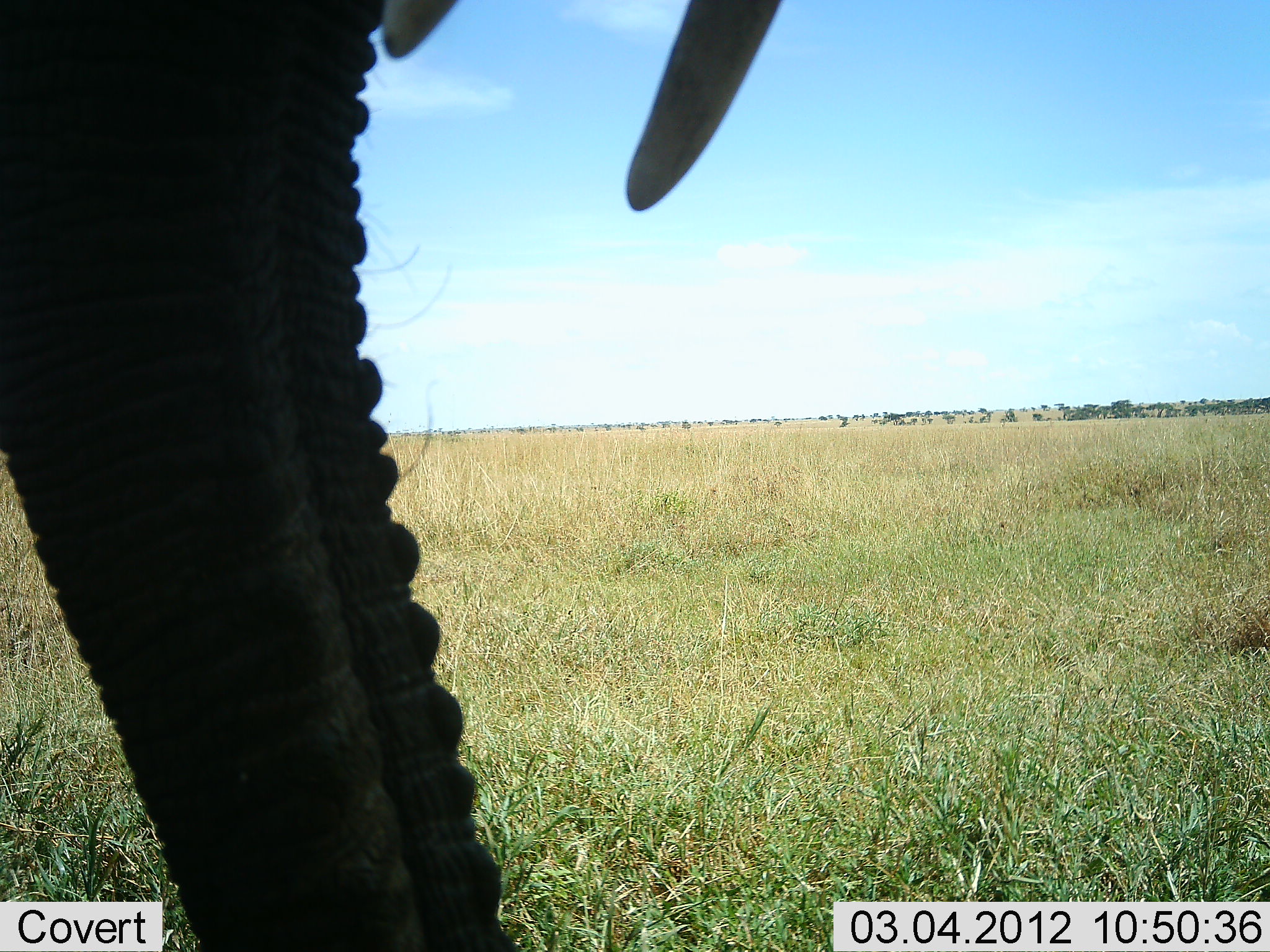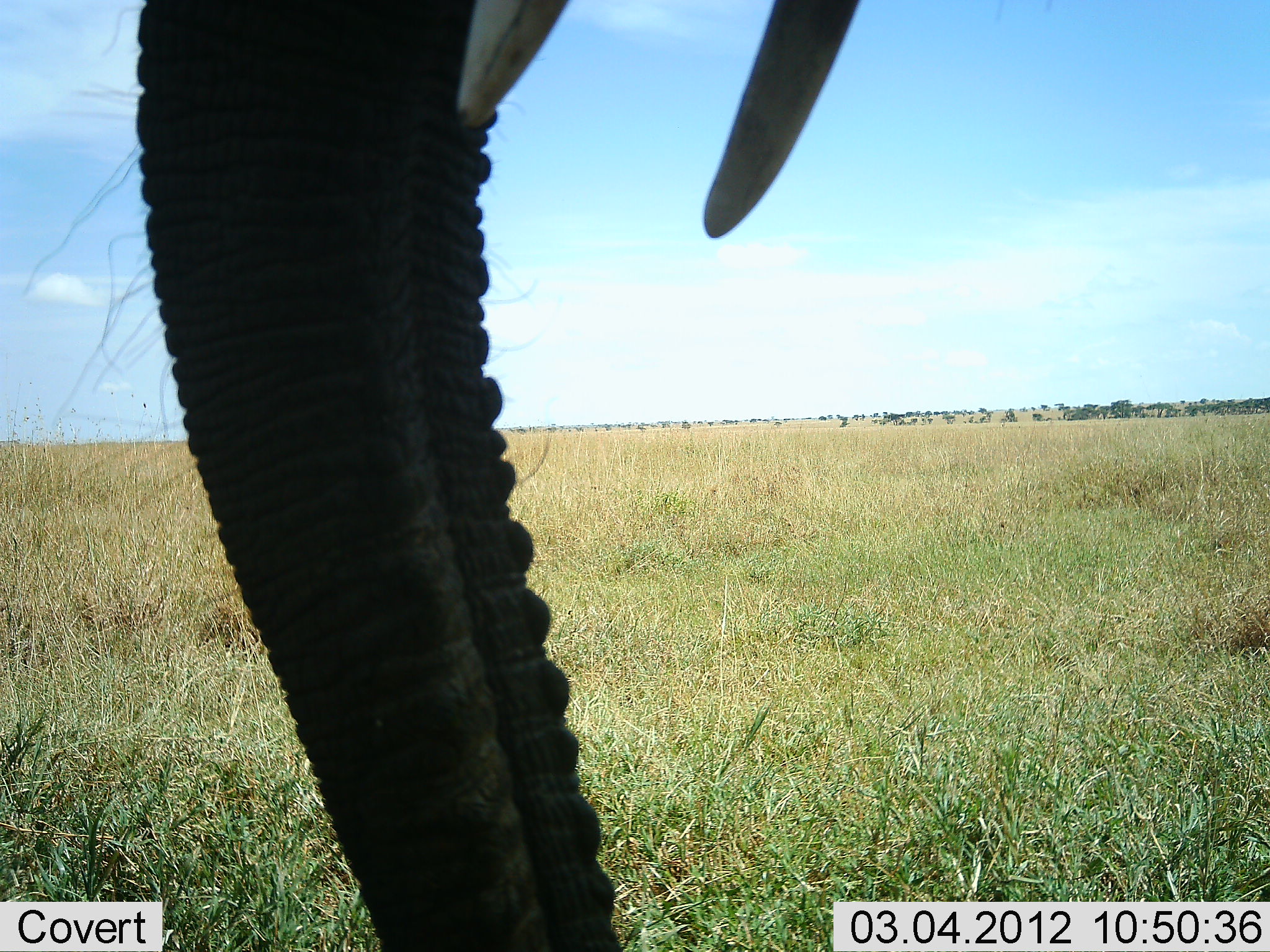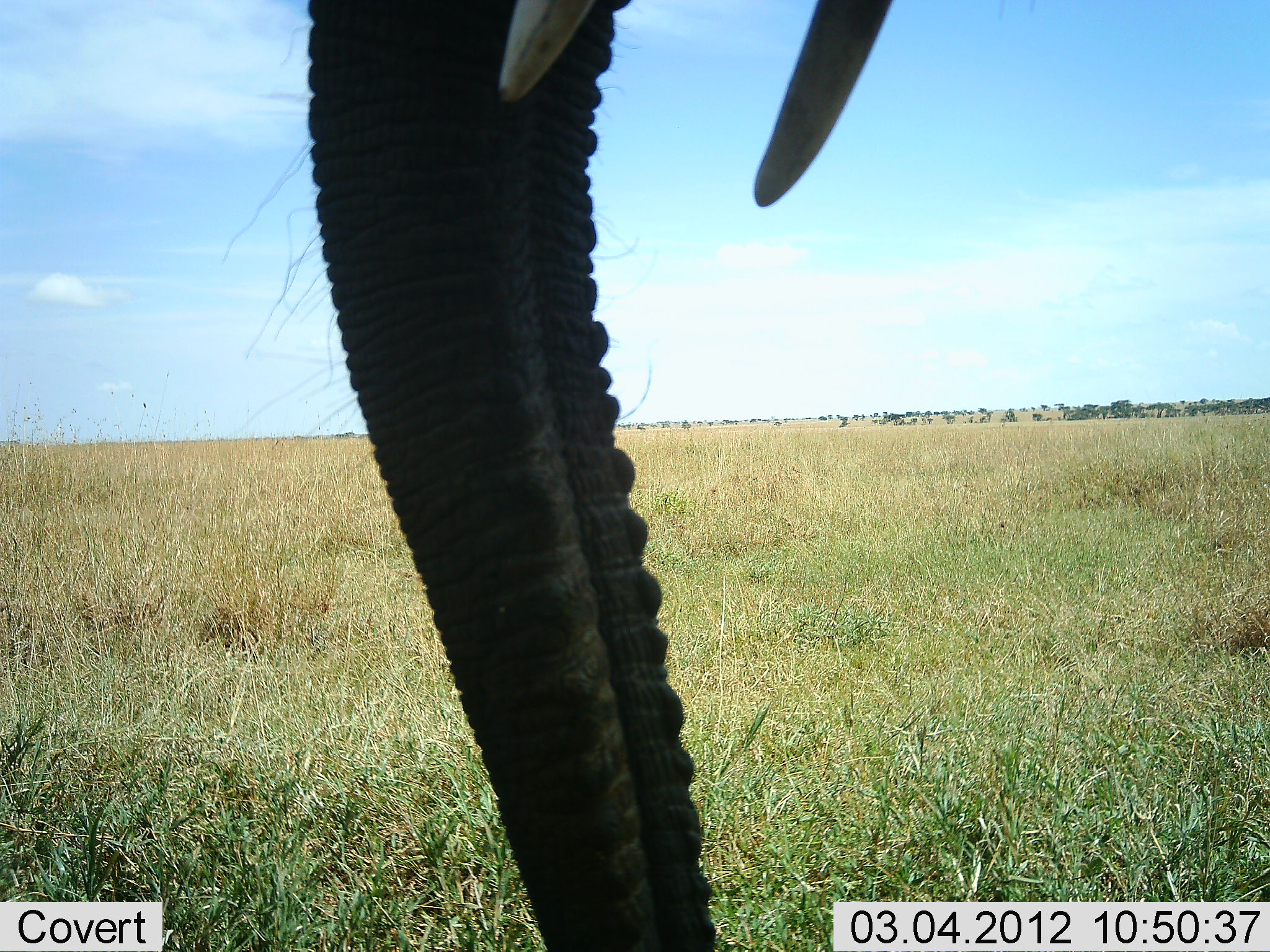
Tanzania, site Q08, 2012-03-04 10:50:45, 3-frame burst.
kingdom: Animalia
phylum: Chordata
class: Mammalia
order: Proboscidea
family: Elephantidae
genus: Loxodonta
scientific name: Loxodonta africana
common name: african bush elephant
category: elephant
Elephant (african bush elephant) (Loxodonta africana), count 1. Behavior (volunteer vote fractions): standing 72%, resting 0%, moving 17%, interacting 0%. Young present (vote fraction): 0%. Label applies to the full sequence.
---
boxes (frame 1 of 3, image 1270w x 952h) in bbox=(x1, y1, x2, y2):
animal: bbox=(1, 1, 785, 952)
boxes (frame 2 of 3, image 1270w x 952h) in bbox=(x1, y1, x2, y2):
animal: bbox=(134, 1, 863, 952)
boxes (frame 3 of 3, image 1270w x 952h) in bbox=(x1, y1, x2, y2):
animal: bbox=(303, 1, 894, 952)